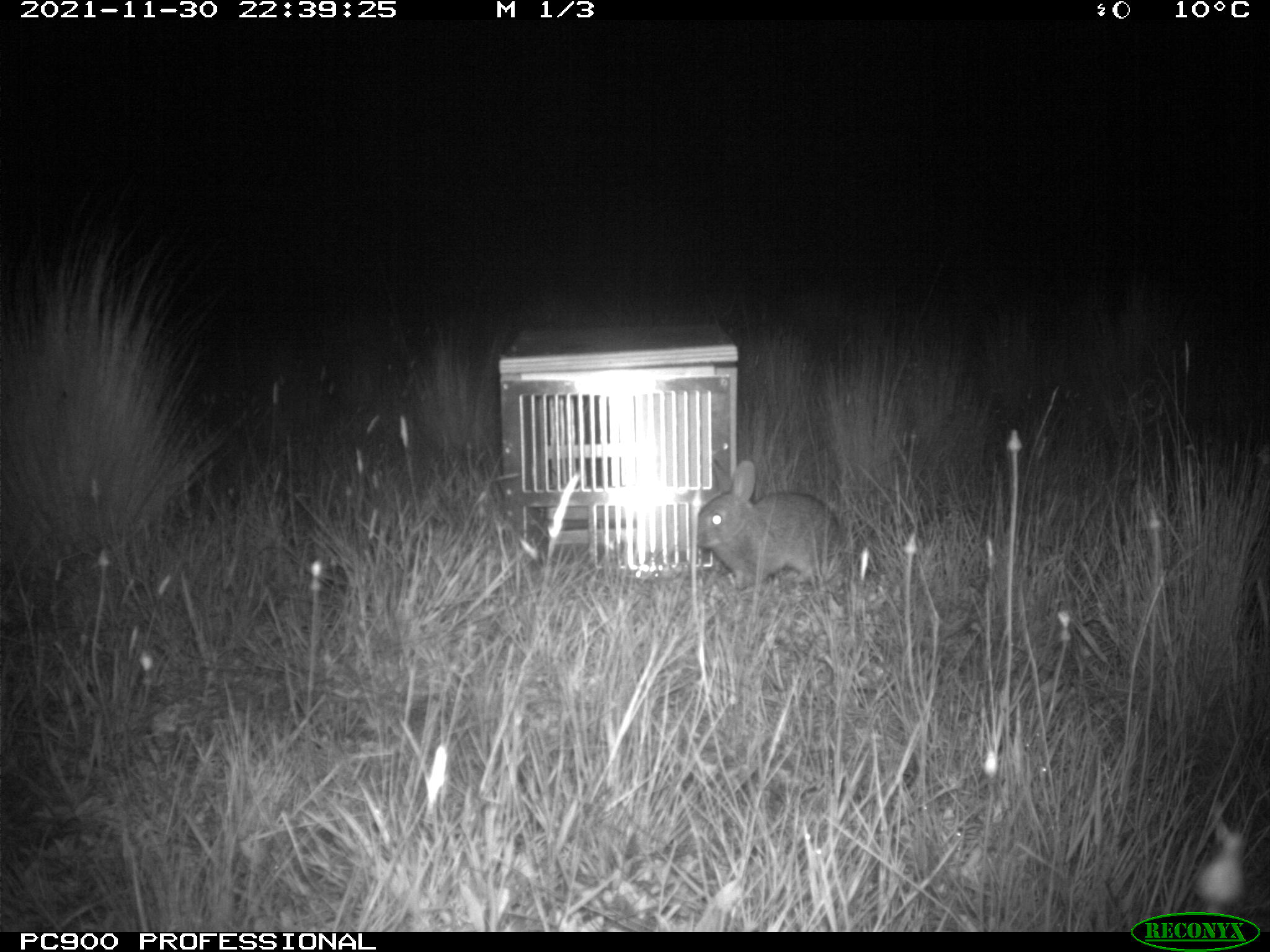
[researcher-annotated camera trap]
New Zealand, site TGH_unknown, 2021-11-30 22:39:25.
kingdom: Animalia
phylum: Chordata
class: Mammalia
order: Lagomorpha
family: Leporidae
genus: Oryctolagus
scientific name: Oryctolagus cuniculus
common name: european rabbit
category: rabbit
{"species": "rabbit (european rabbit) (Oryctolagus cuniculus)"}